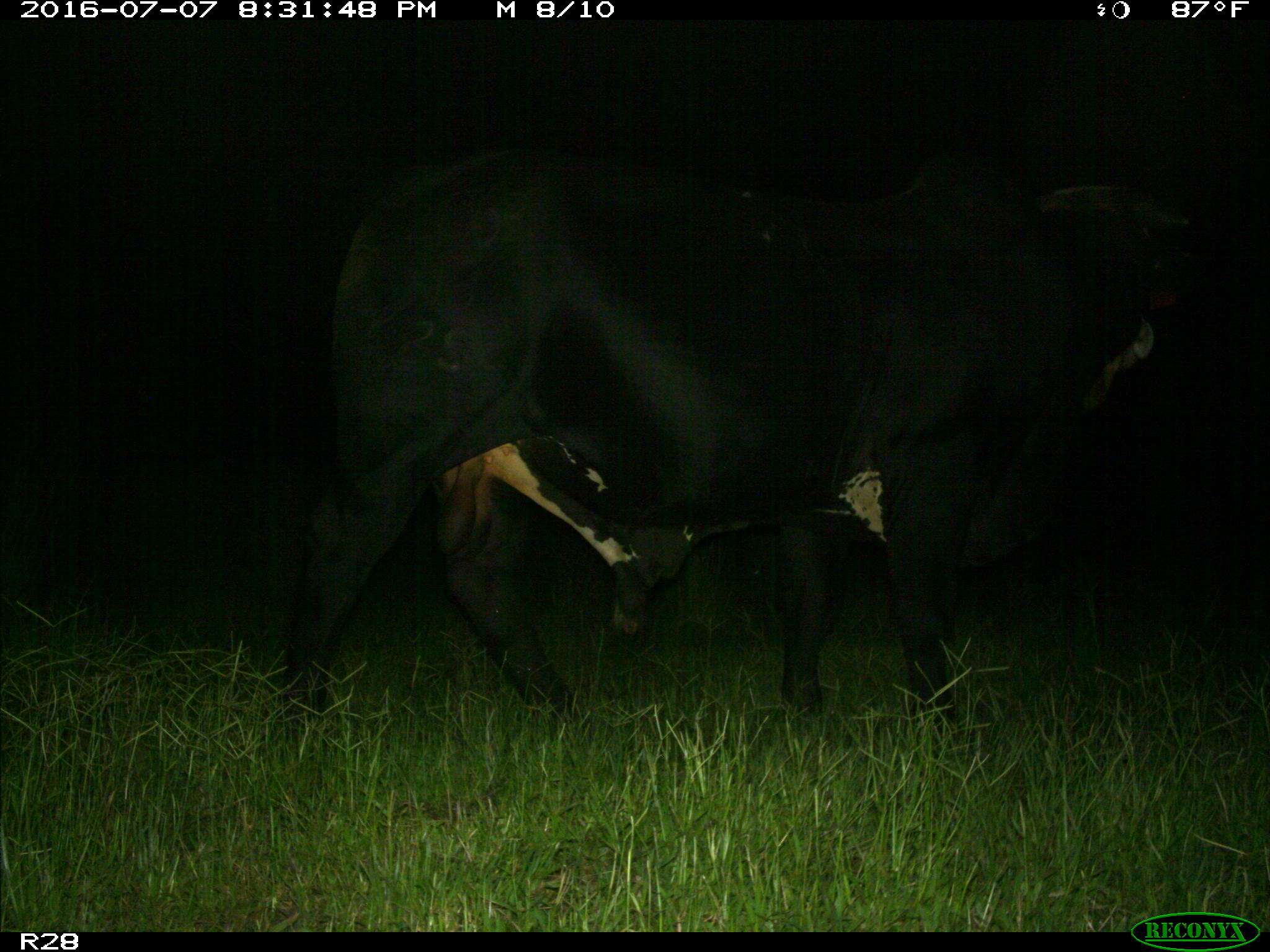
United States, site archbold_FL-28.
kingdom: Animalia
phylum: Chordata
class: Mammalia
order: Artiodactyla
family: Bovidae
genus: Bos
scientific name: Bos taurus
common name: domestic cow